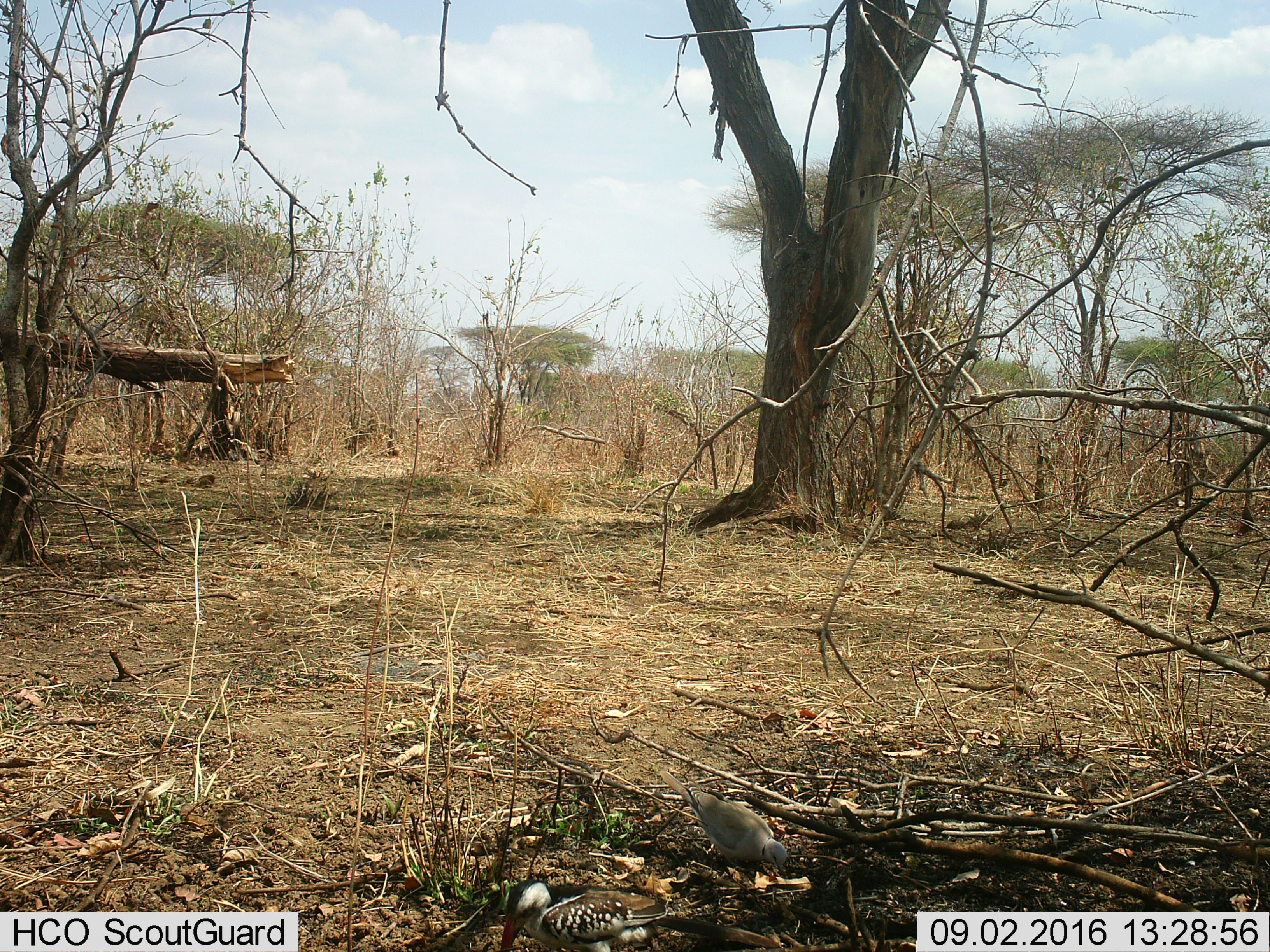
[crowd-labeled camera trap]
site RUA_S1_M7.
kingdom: Animalia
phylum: Chordata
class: Aves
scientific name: Aves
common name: bird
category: birdother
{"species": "birdother (bird) (Aves)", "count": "2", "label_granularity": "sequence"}